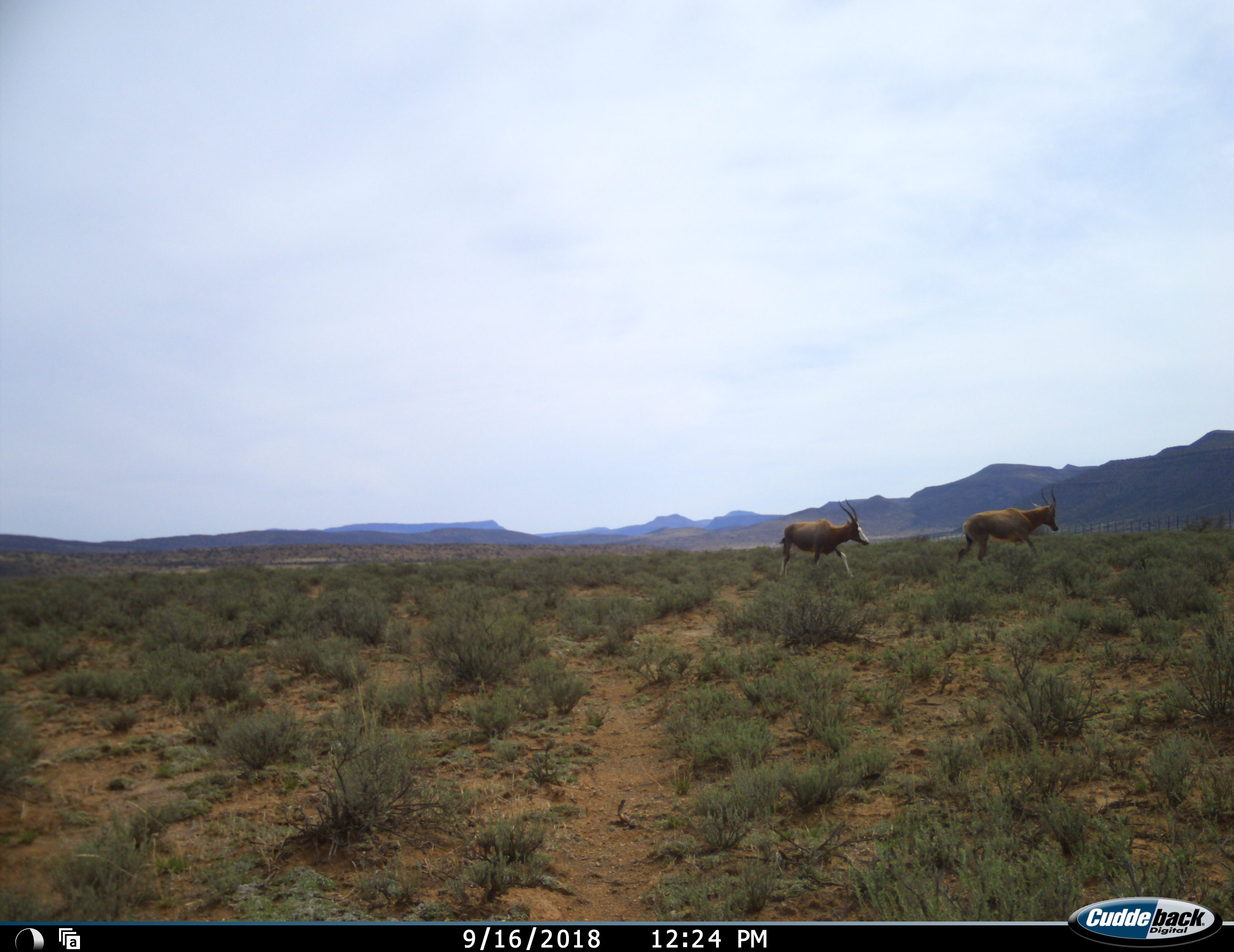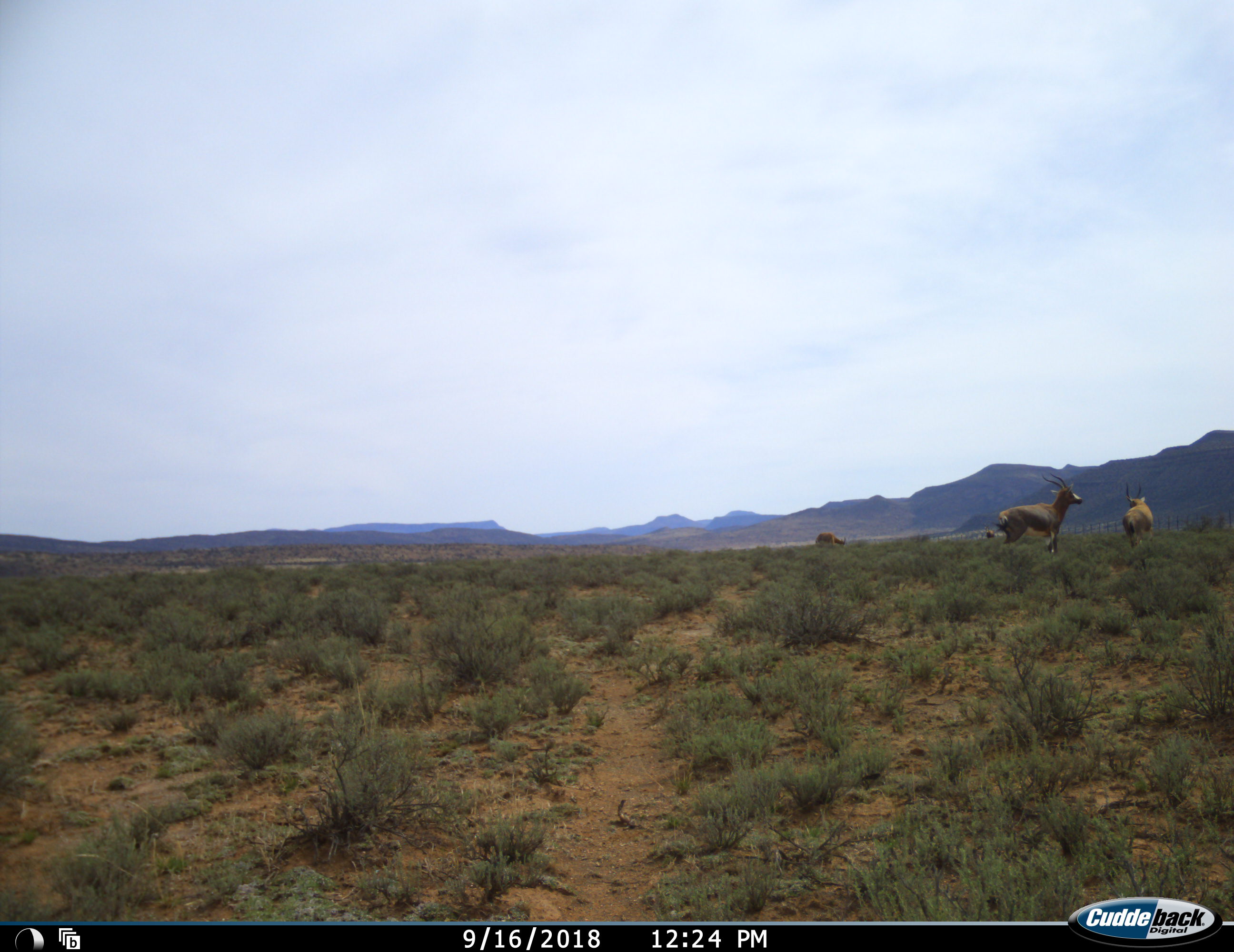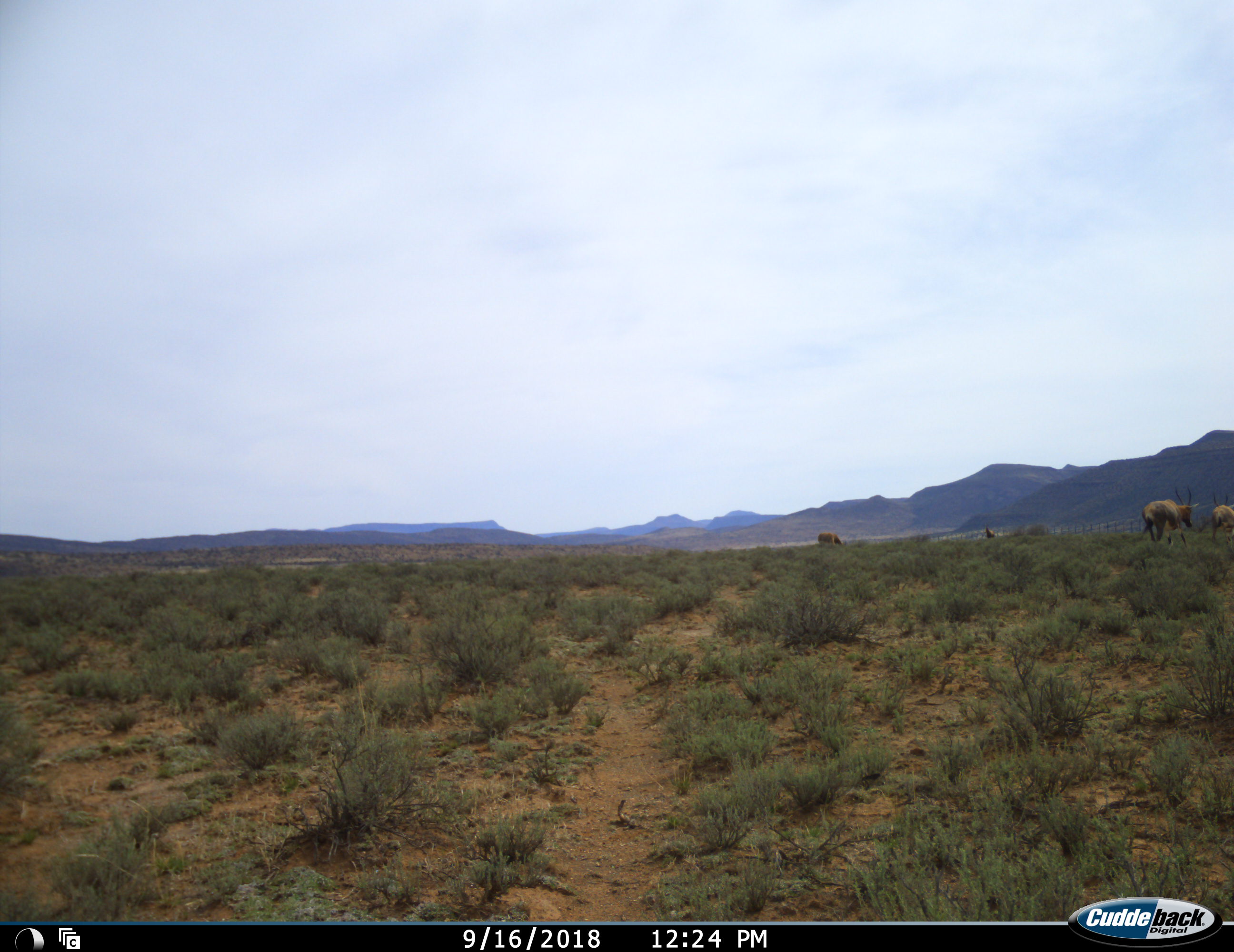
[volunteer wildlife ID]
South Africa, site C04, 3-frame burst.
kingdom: Animalia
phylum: Chordata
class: Mammalia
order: Artiodactyla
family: Bovidae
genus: Damaliscus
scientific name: Damaliscus pygargus phillipsi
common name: blesbok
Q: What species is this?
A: Blesbok (Damaliscus pygargus phillipsi).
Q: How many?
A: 4.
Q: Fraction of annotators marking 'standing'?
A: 50%.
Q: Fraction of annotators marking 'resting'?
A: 0%.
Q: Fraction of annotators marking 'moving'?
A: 88%.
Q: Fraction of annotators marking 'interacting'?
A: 12%.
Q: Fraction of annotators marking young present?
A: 0%.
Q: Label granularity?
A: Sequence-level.